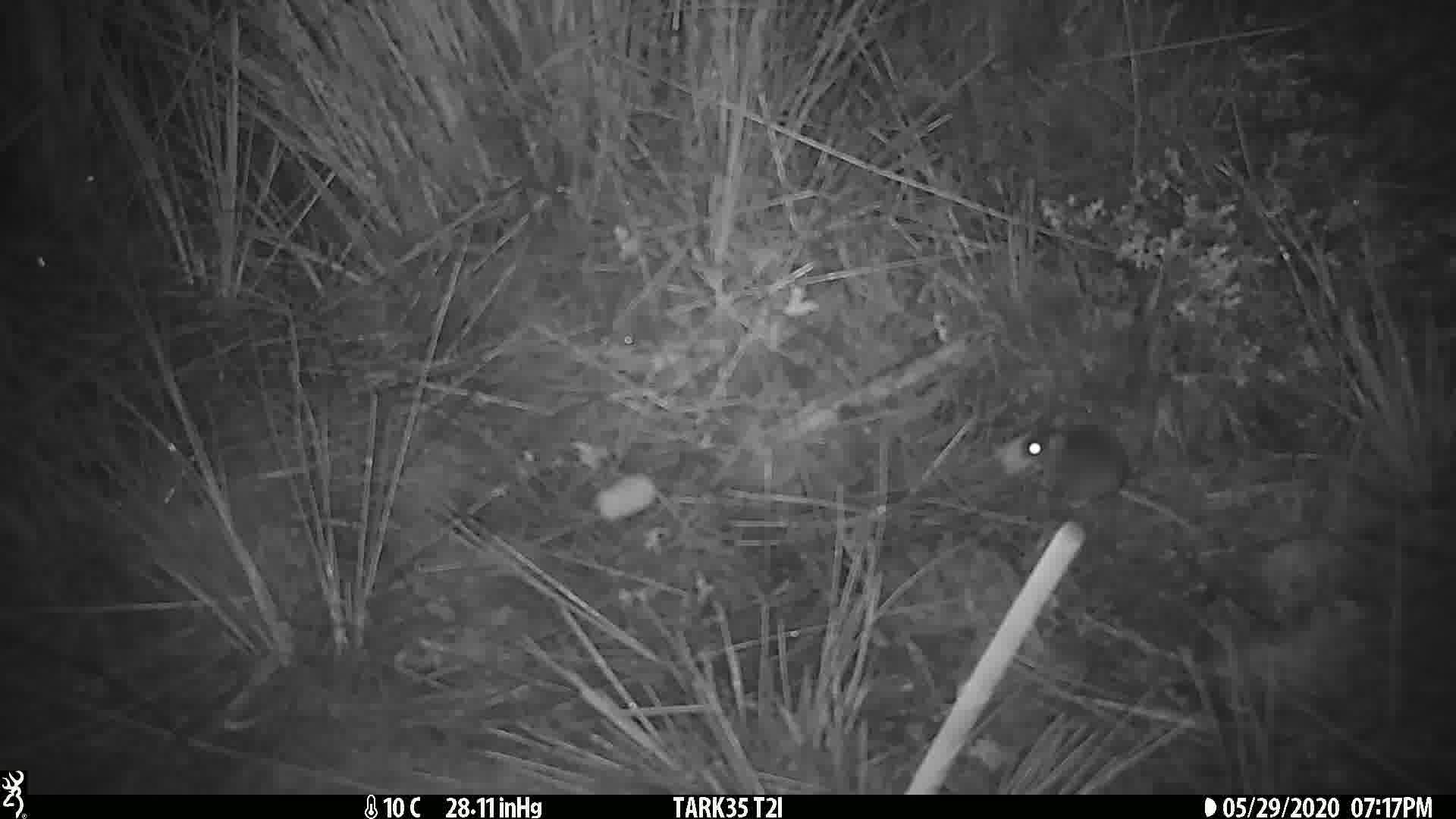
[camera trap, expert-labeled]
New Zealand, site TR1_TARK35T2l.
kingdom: Animalia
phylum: Chordata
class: Mammalia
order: Rodentia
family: Muridae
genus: Mus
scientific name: Mus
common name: mouse